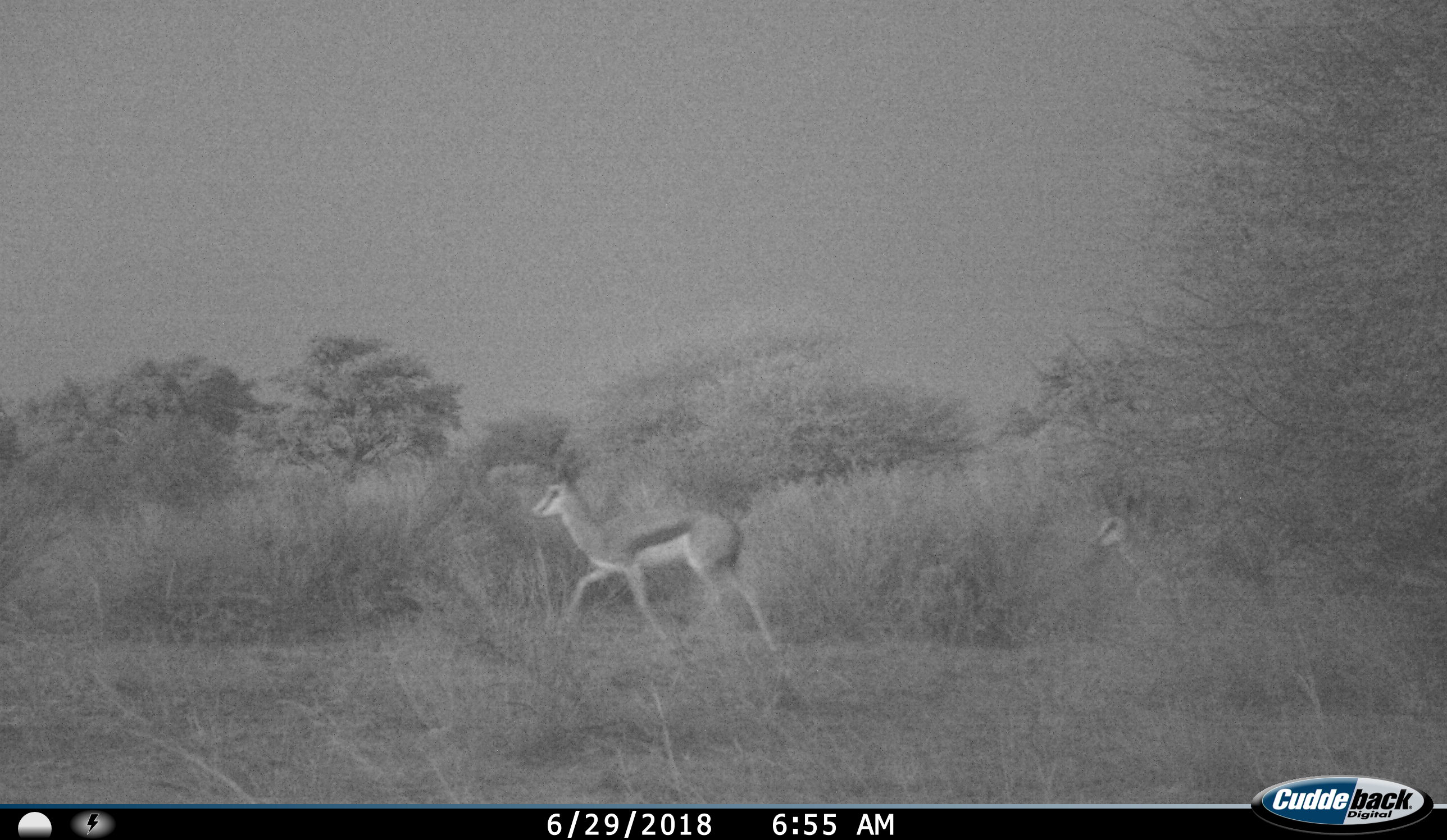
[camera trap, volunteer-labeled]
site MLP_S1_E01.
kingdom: Animalia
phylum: Chordata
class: Mammalia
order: Artiodactyla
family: Bovidae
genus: Antidorcas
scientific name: Antidorcas marsupialis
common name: springbok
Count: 1.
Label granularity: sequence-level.